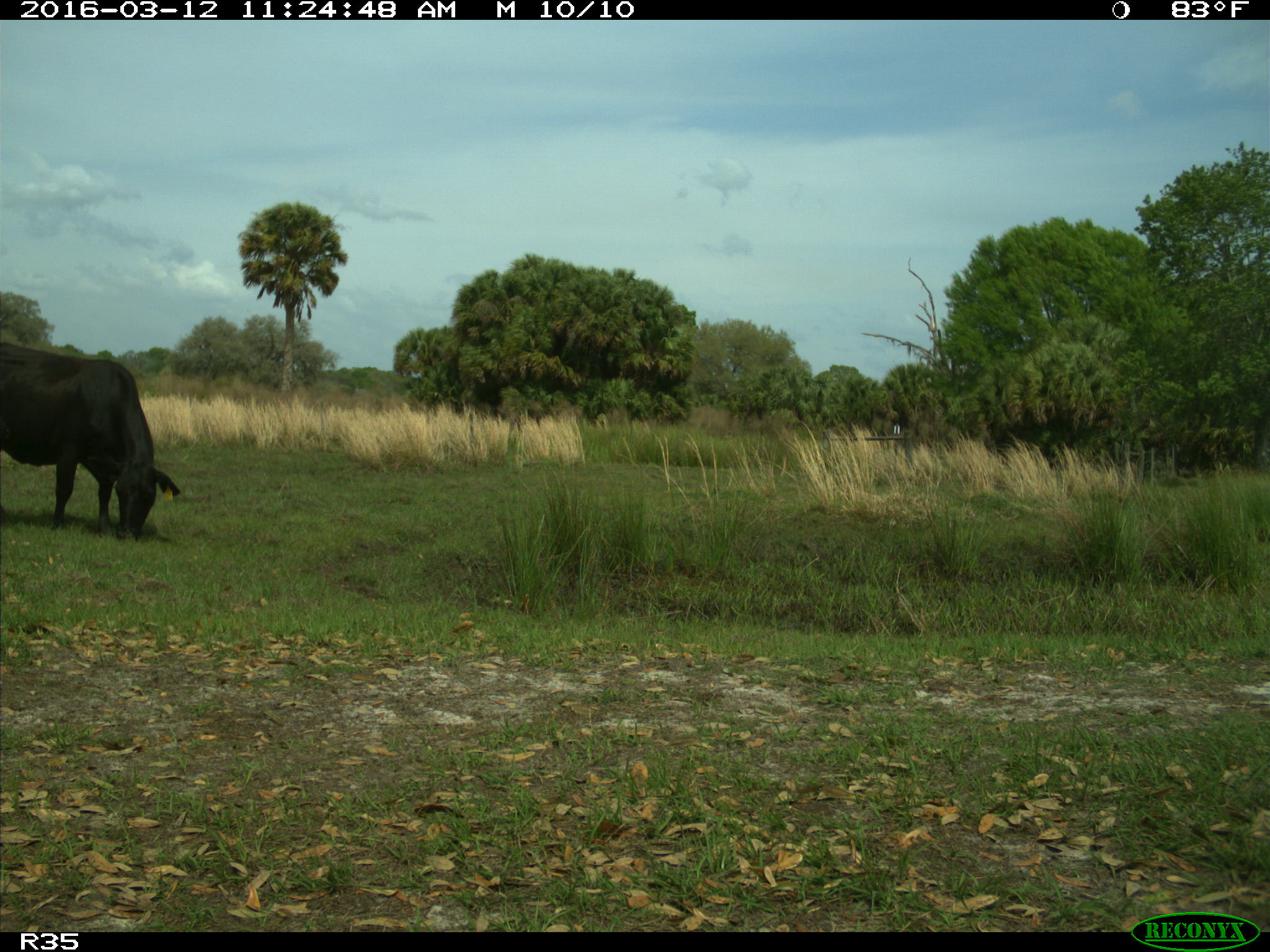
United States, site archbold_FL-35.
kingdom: Animalia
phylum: Chordata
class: Mammalia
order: Artiodactyla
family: Bovidae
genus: Bos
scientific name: Bos taurus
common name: domestic cow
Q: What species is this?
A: Bos taurus (domestic cow).